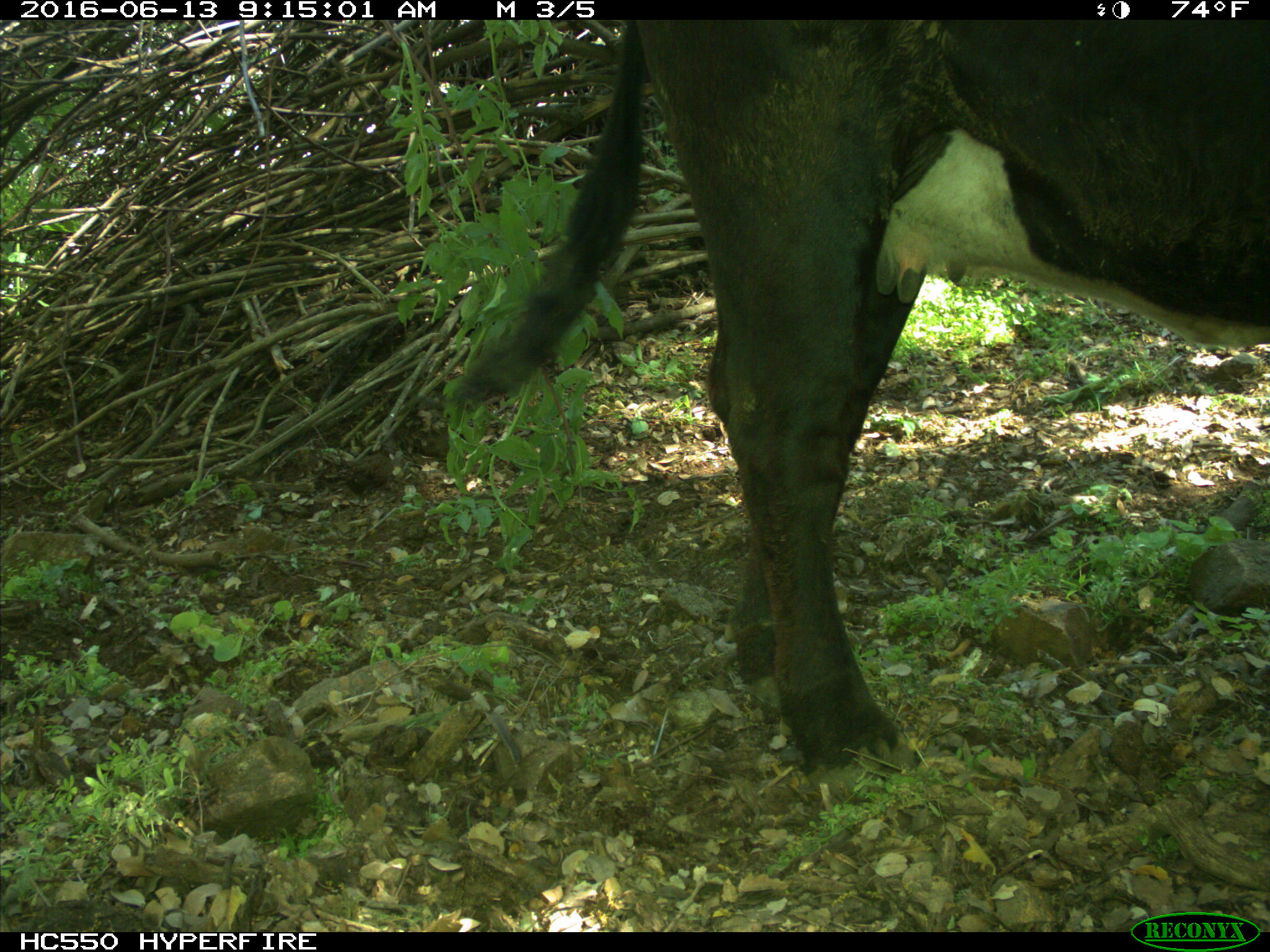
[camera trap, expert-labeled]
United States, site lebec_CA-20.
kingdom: Animalia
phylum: Chordata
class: Mammalia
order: Artiodactyla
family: Bovidae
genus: Bos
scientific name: Bos taurus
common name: domestic cow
Bos taurus (domestic cow).